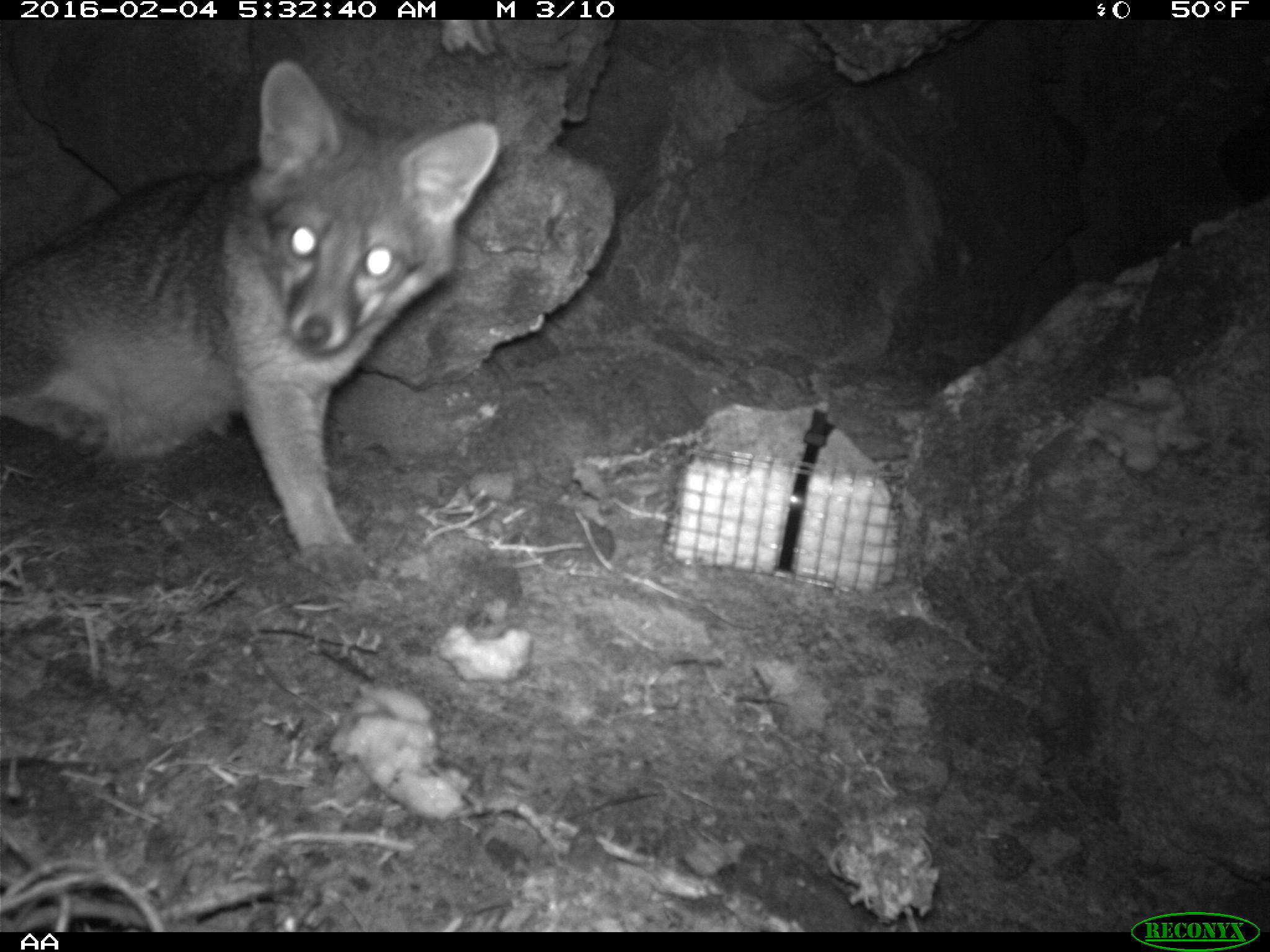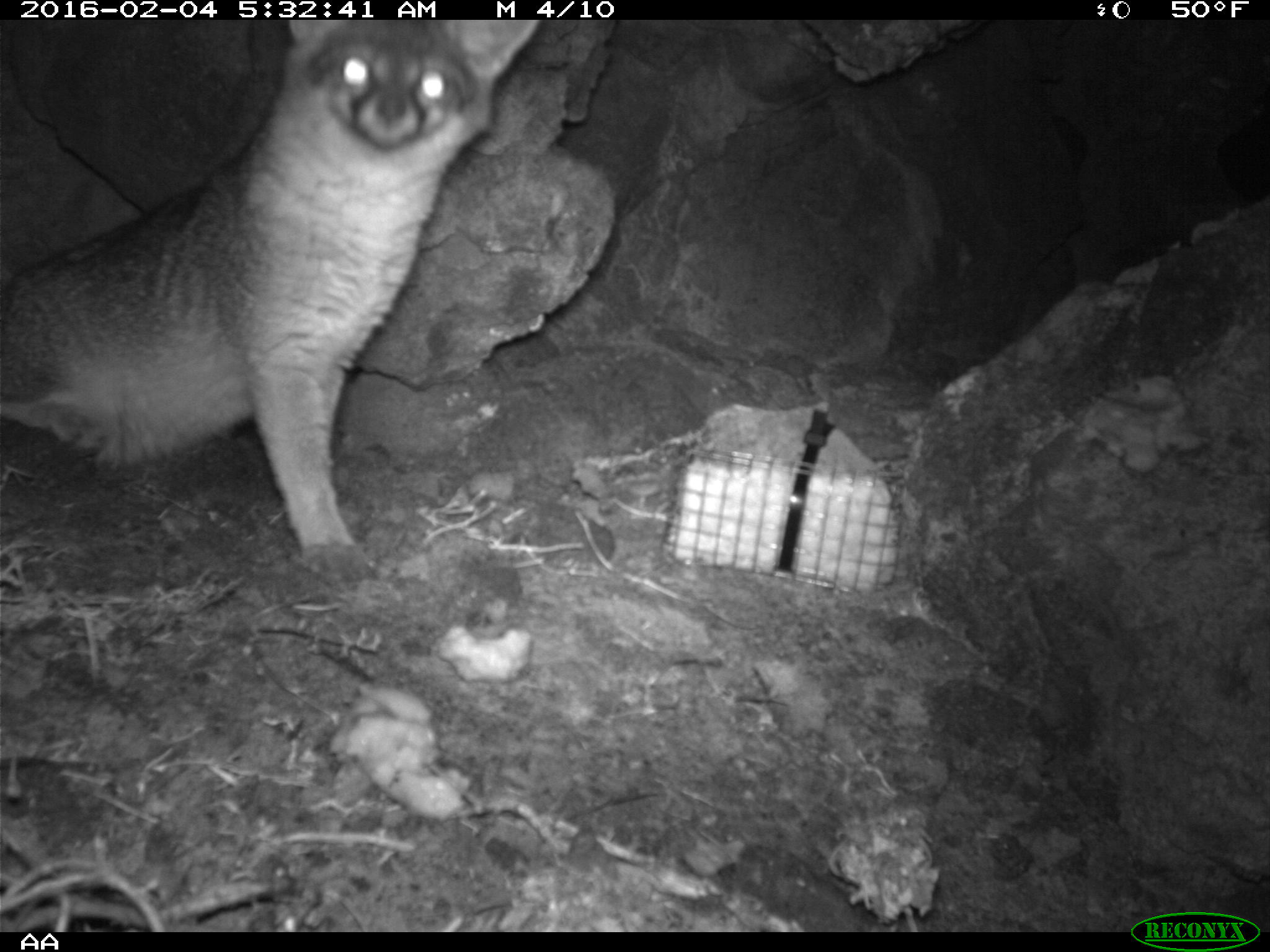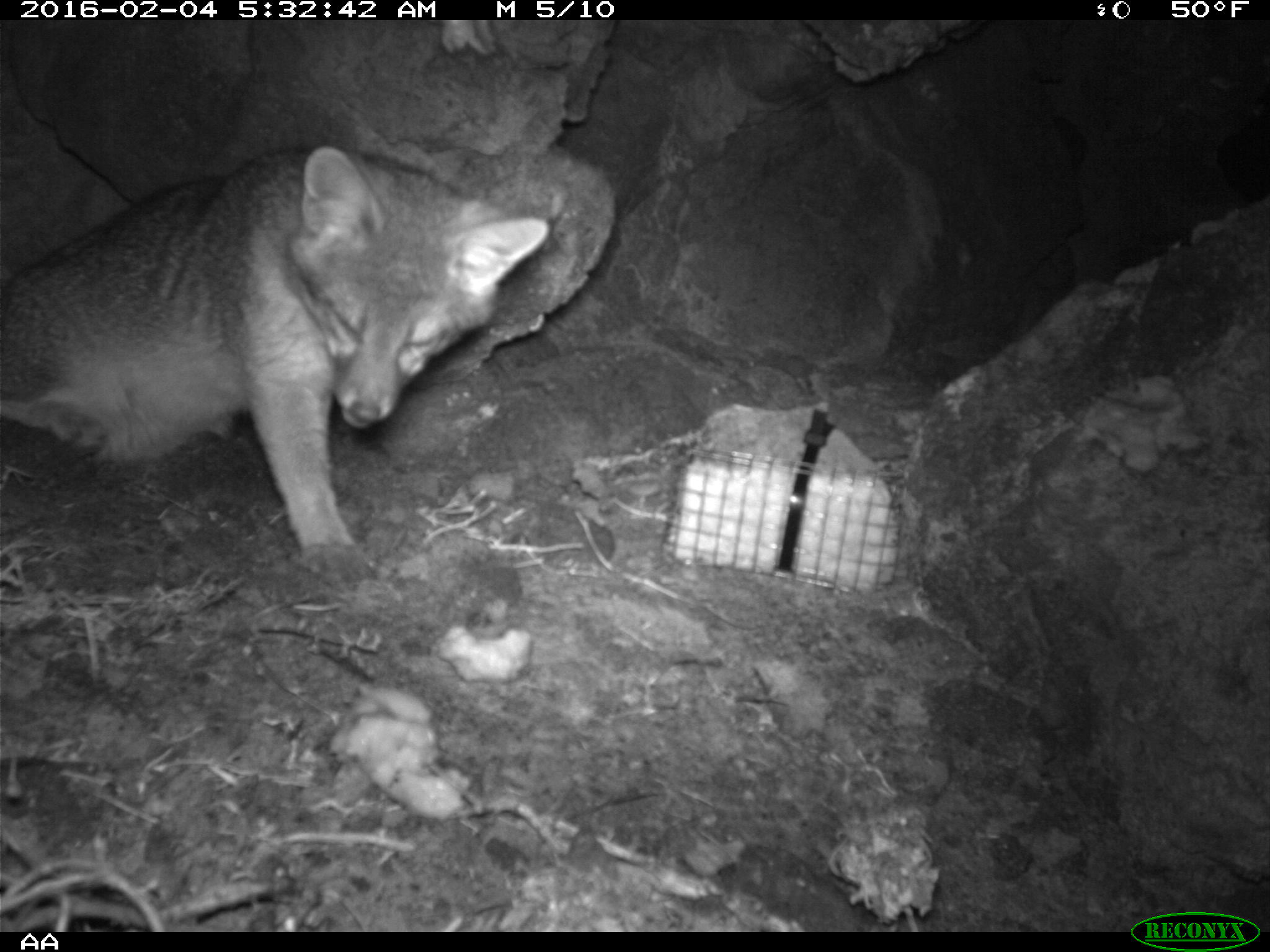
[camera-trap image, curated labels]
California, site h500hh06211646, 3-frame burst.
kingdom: Animalia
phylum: Chordata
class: Mammalia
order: Carnivora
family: Canidae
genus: Urocyon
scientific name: Urocyon littoralis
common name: island fox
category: fox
Fox (island fox) (Urocyon littoralis).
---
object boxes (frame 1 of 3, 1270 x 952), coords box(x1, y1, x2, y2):
fox: box(0, 56, 499, 579)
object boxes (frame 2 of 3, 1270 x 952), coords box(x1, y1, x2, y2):
fox: box(0, 19, 541, 558)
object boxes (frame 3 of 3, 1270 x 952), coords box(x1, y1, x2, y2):
fox: box(0, 144, 552, 575)